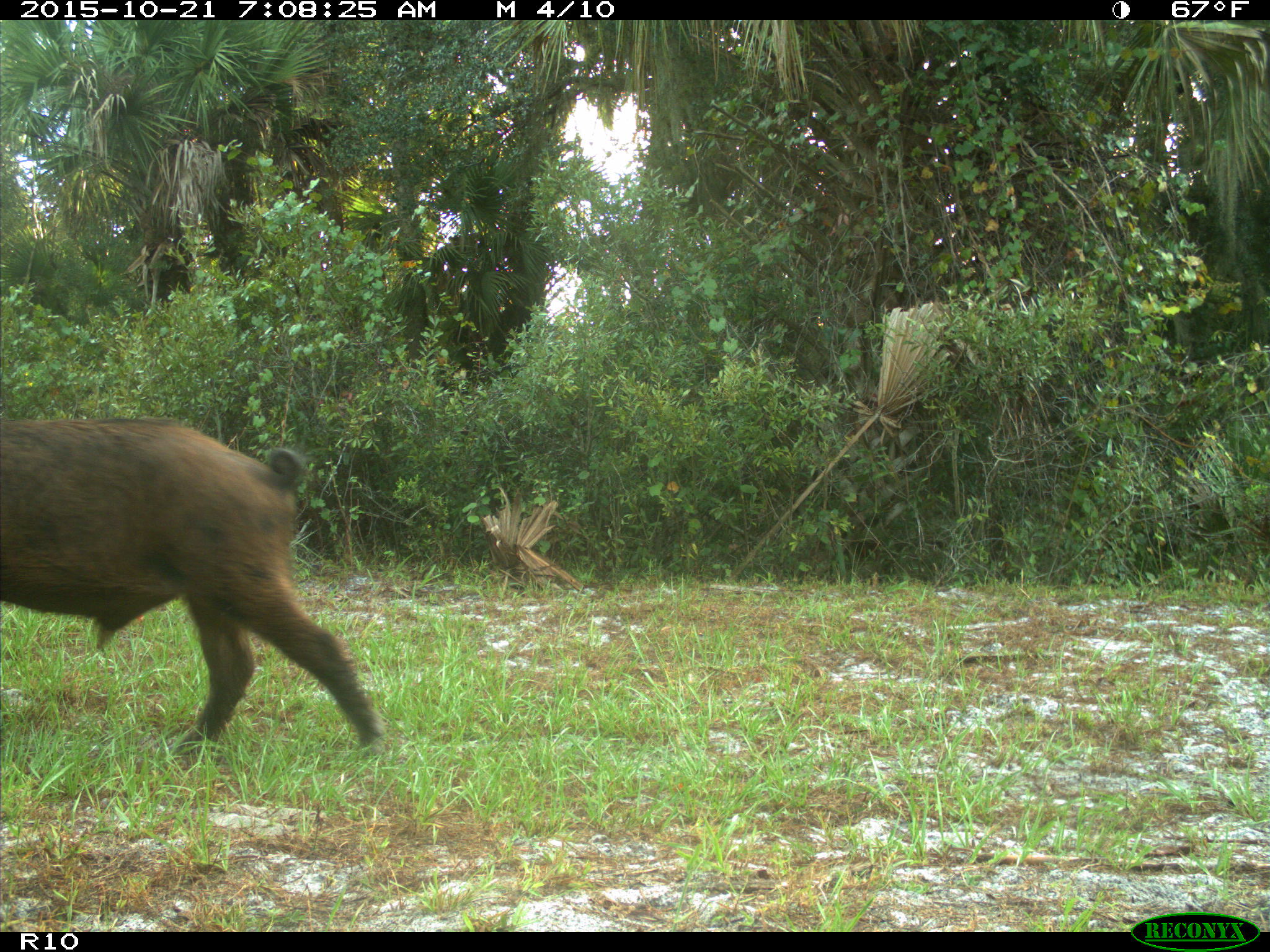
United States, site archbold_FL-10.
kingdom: Animalia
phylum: Chordata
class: Mammalia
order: Artiodactyla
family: Suidae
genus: Sus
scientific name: Sus scrofa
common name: wild boar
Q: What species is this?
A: Sus scrofa (wild boar).